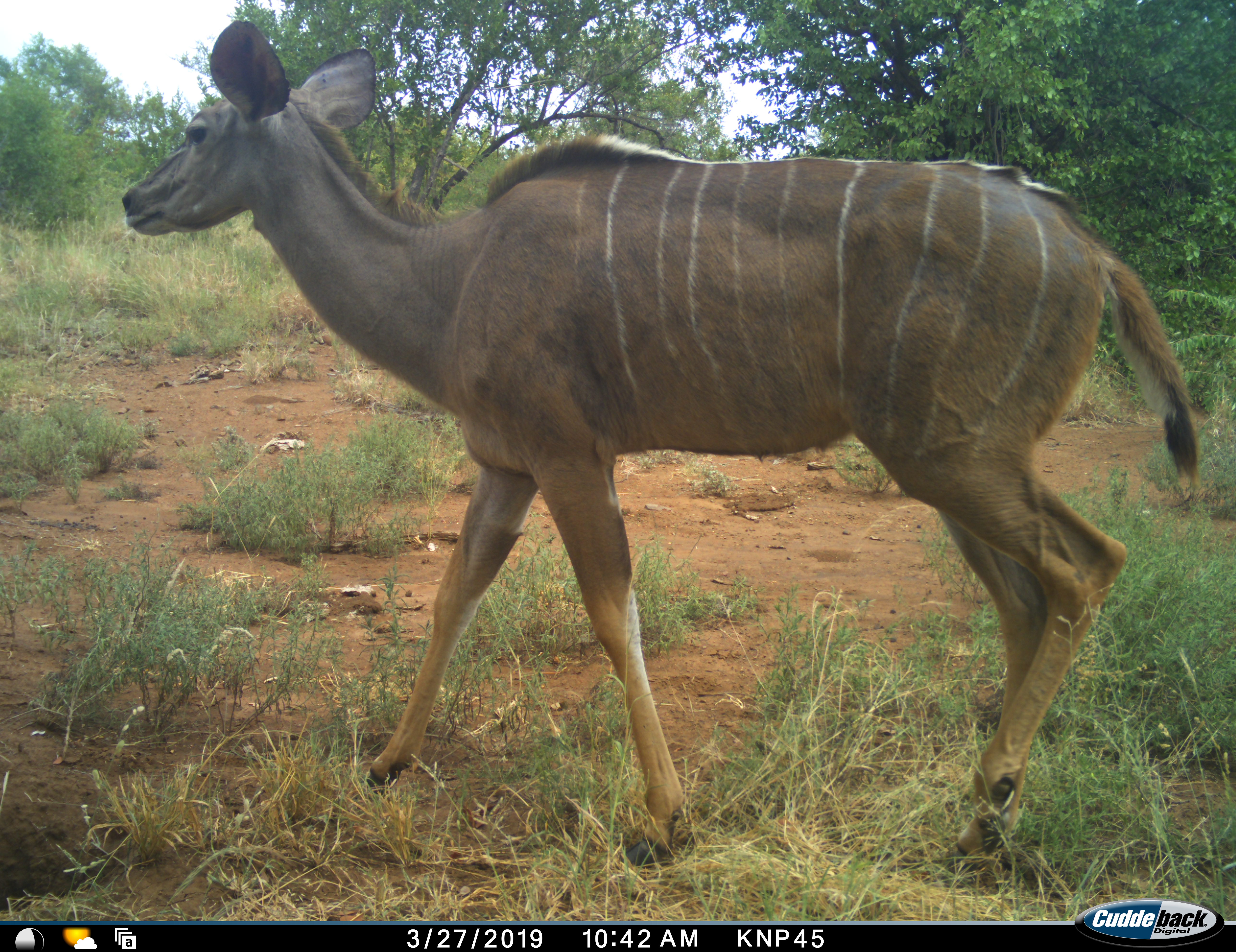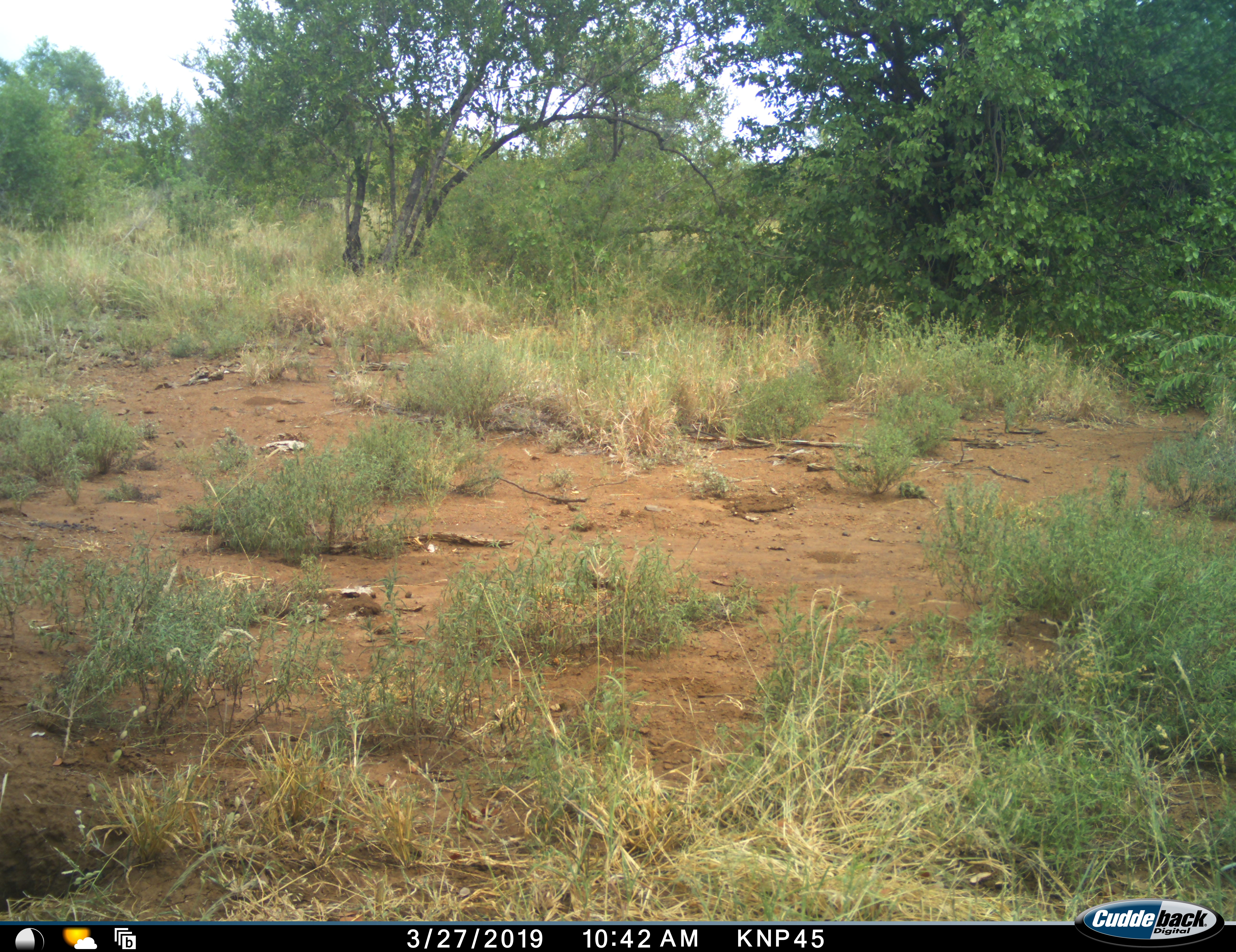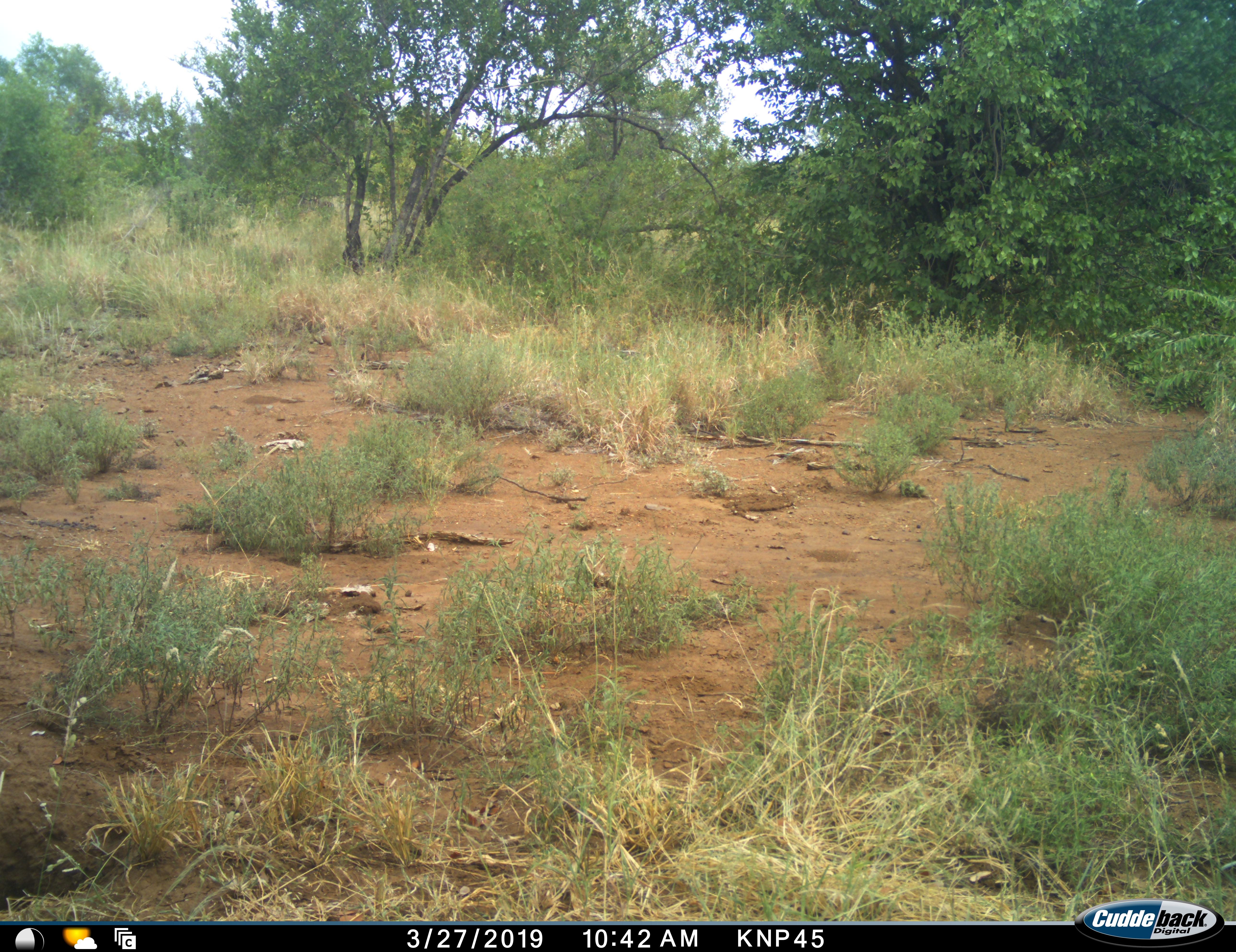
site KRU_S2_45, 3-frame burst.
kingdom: Animalia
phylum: Chordata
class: Mammalia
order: Artiodactyla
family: Bovidae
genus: Tragelaphus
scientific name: Tragelaphus angasii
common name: nyala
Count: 1.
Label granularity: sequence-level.